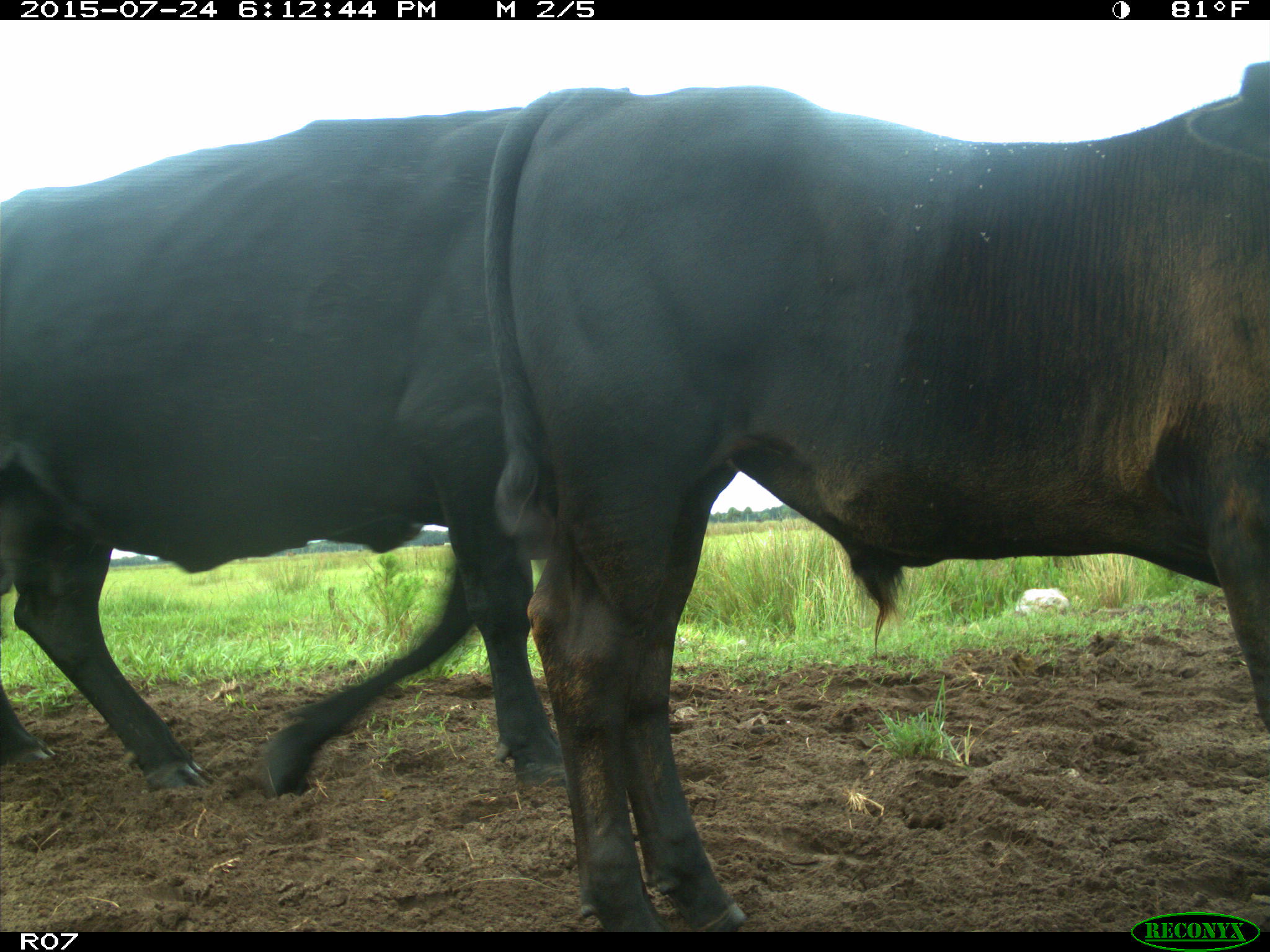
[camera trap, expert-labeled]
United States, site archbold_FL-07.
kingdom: Animalia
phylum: Chordata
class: Mammalia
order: Artiodactyla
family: Bovidae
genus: Bos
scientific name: Bos taurus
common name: domestic cow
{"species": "Bos taurus (domestic cow)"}